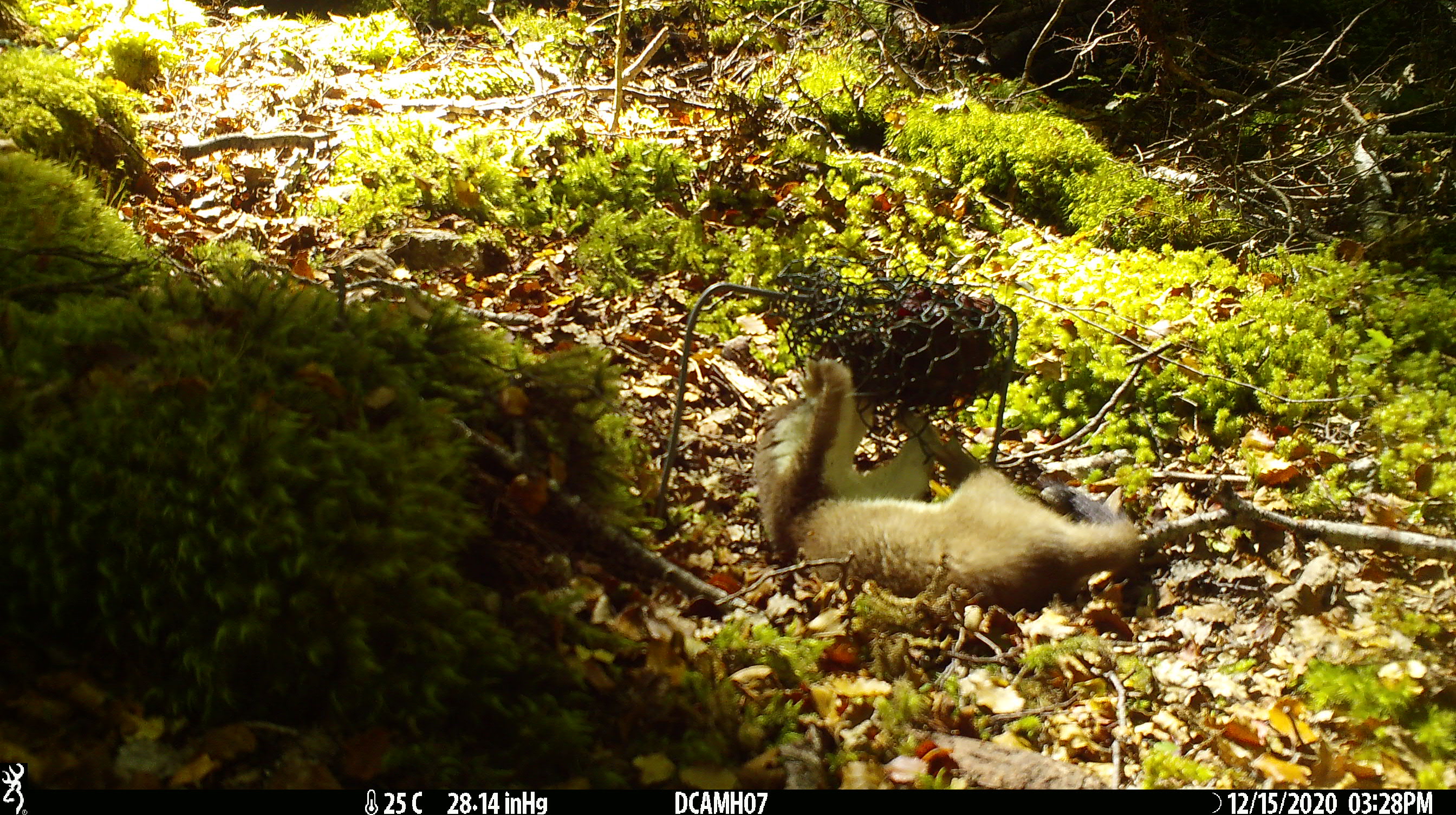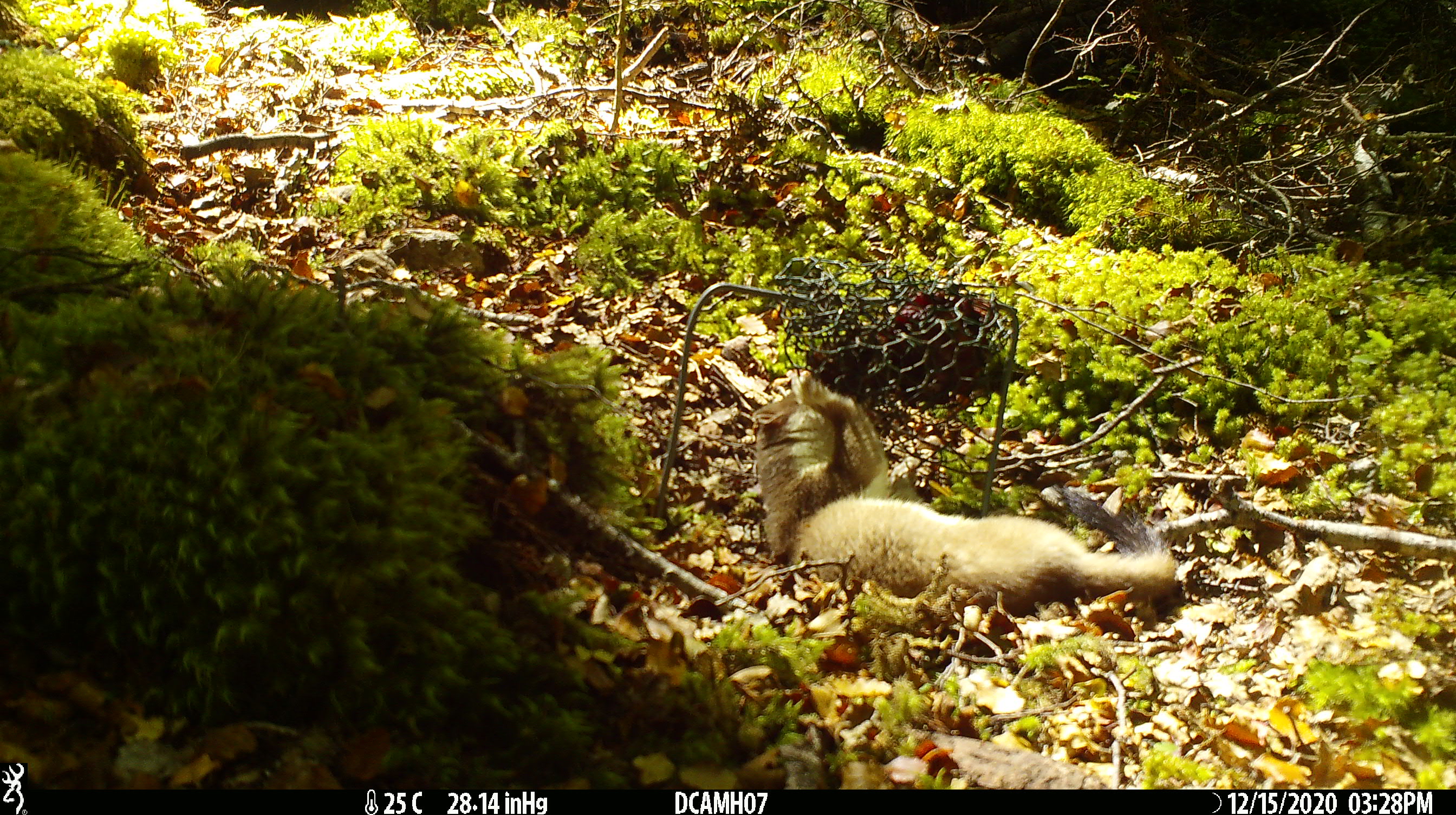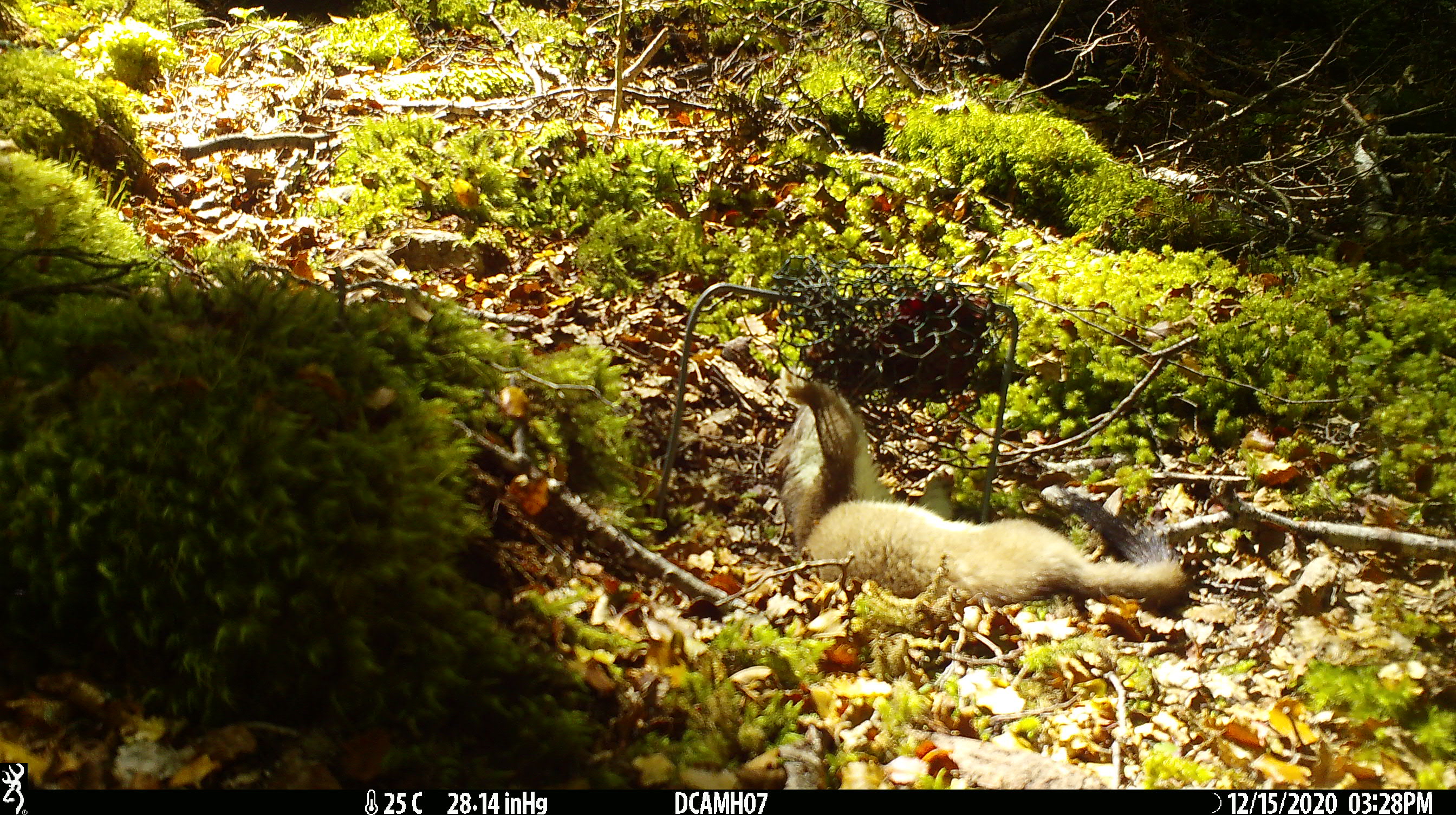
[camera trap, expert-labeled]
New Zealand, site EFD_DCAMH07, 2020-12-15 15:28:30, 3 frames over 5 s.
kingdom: Animalia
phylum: Chordata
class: Mammalia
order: Carnivora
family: Mustelidae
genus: Mustela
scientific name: Mustela erminea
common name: stoat